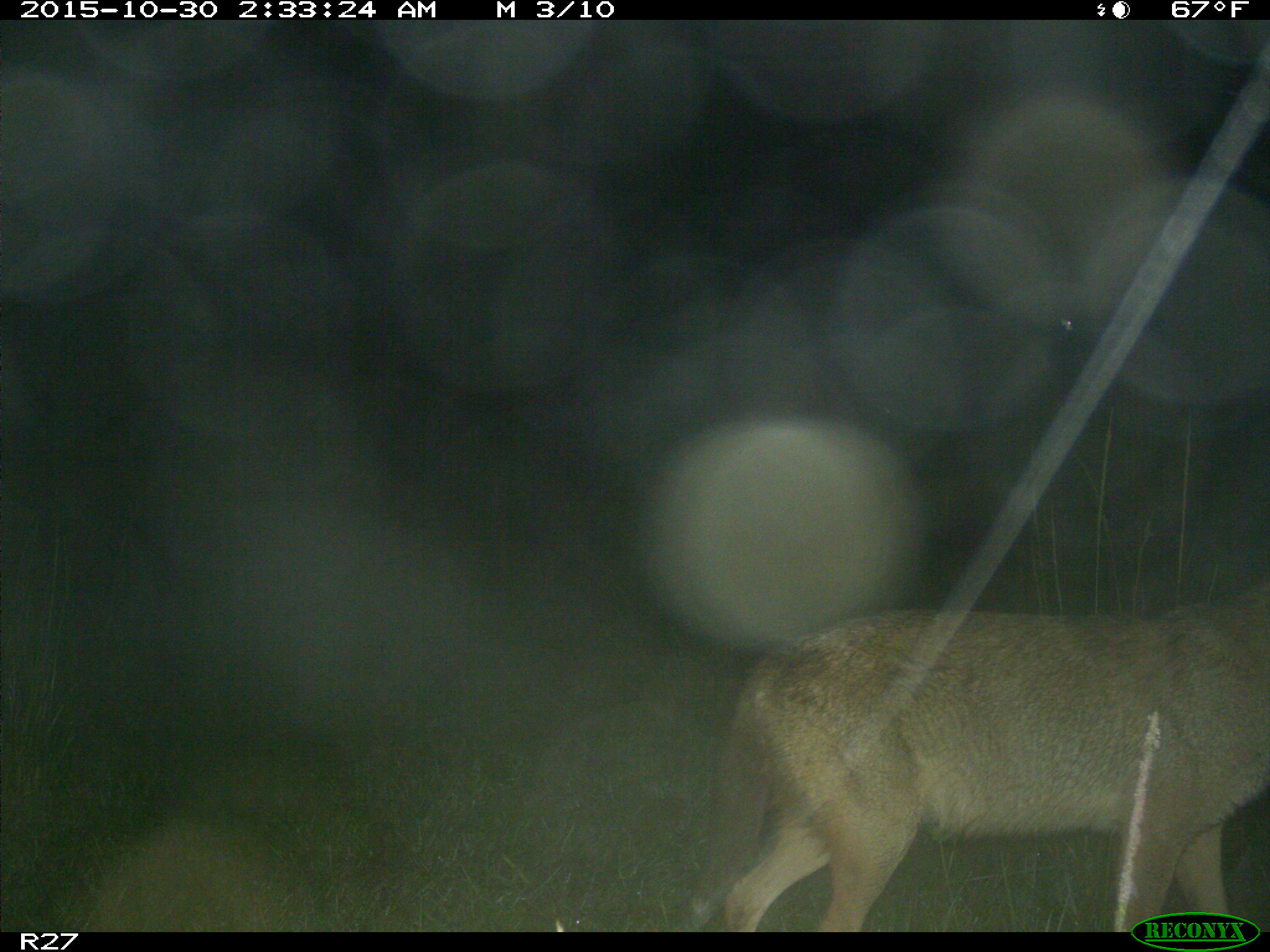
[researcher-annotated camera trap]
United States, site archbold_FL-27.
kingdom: Animalia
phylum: Chordata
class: Mammalia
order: Carnivora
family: Canidae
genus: Canis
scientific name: Canis latrans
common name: coyote